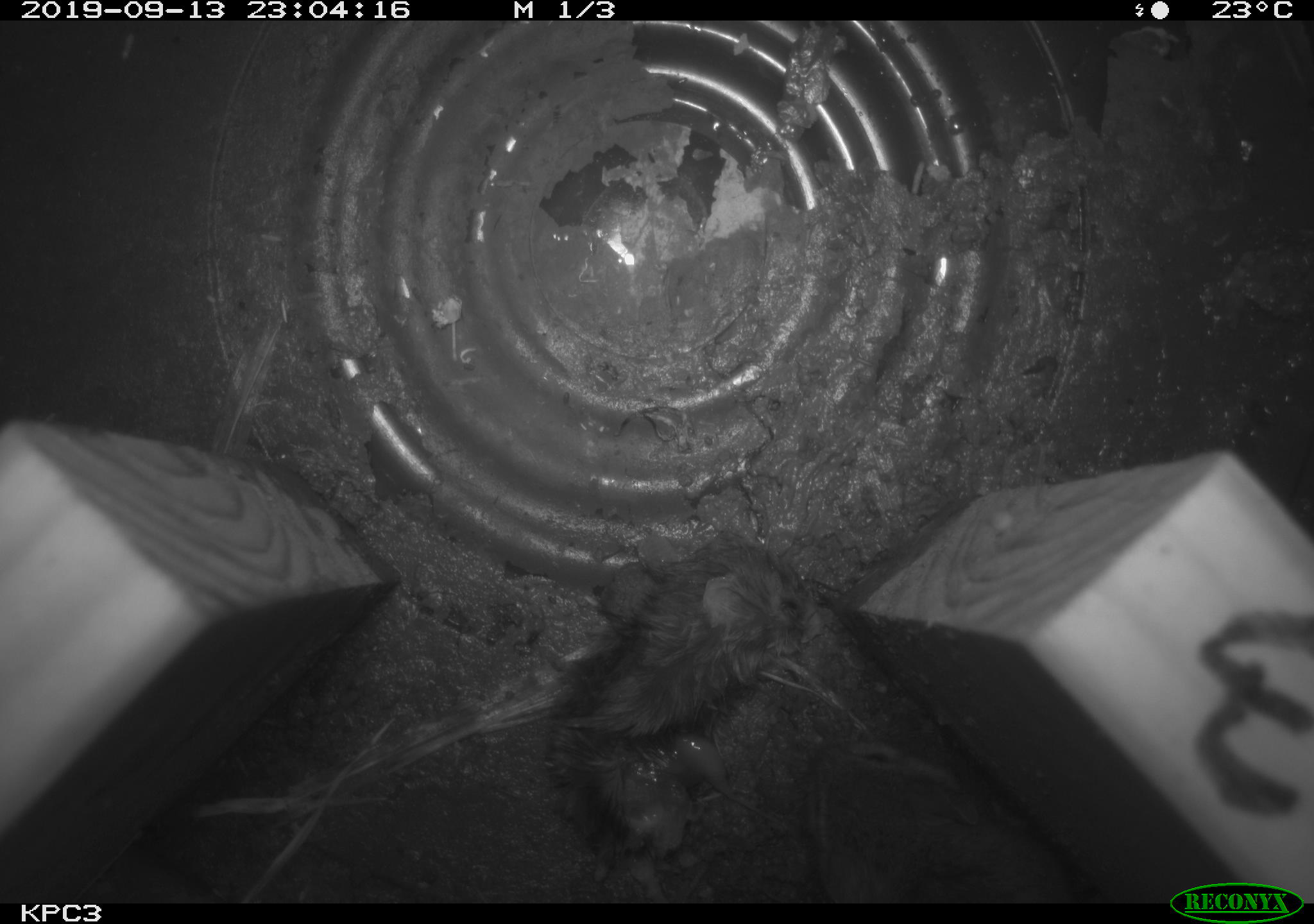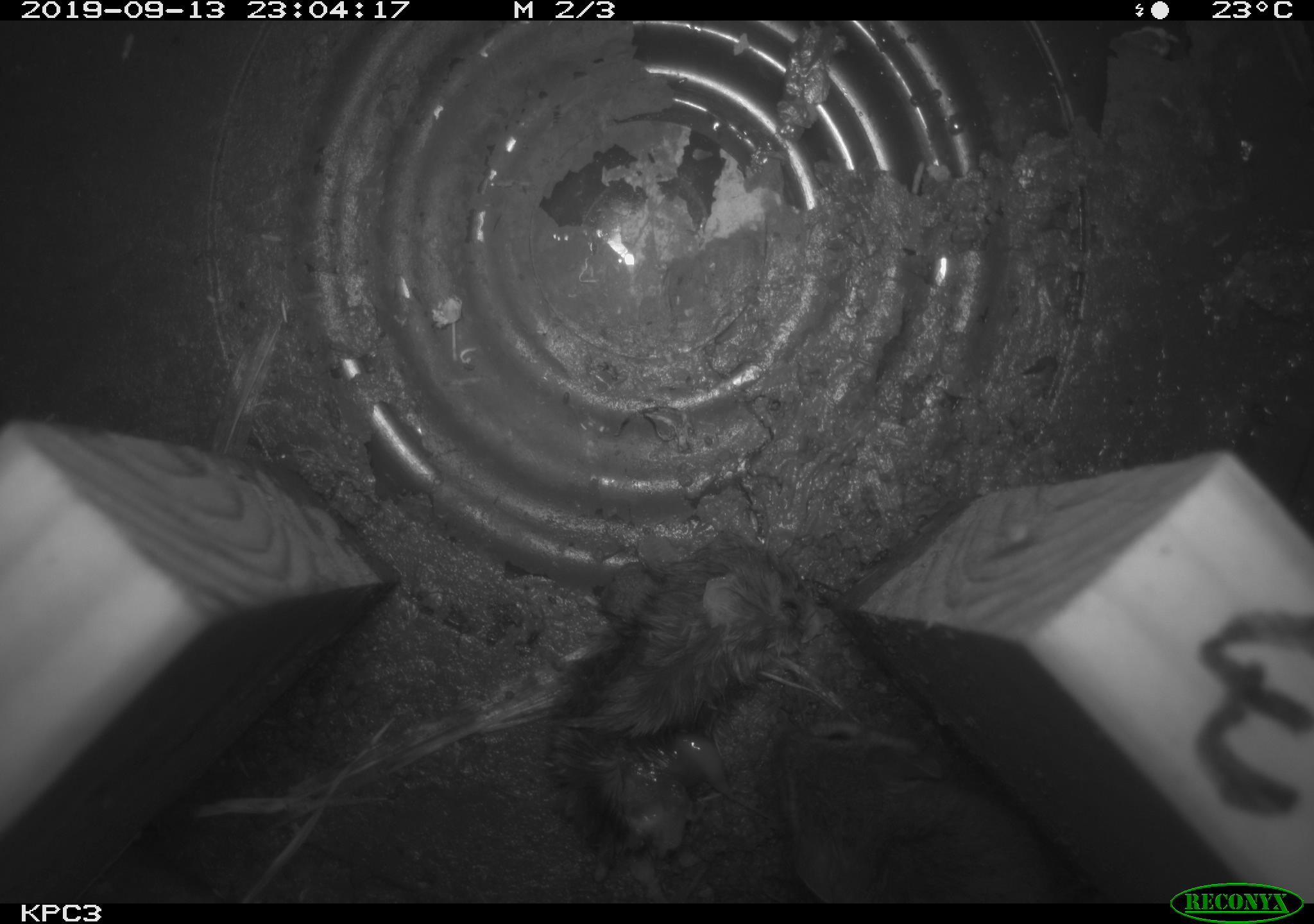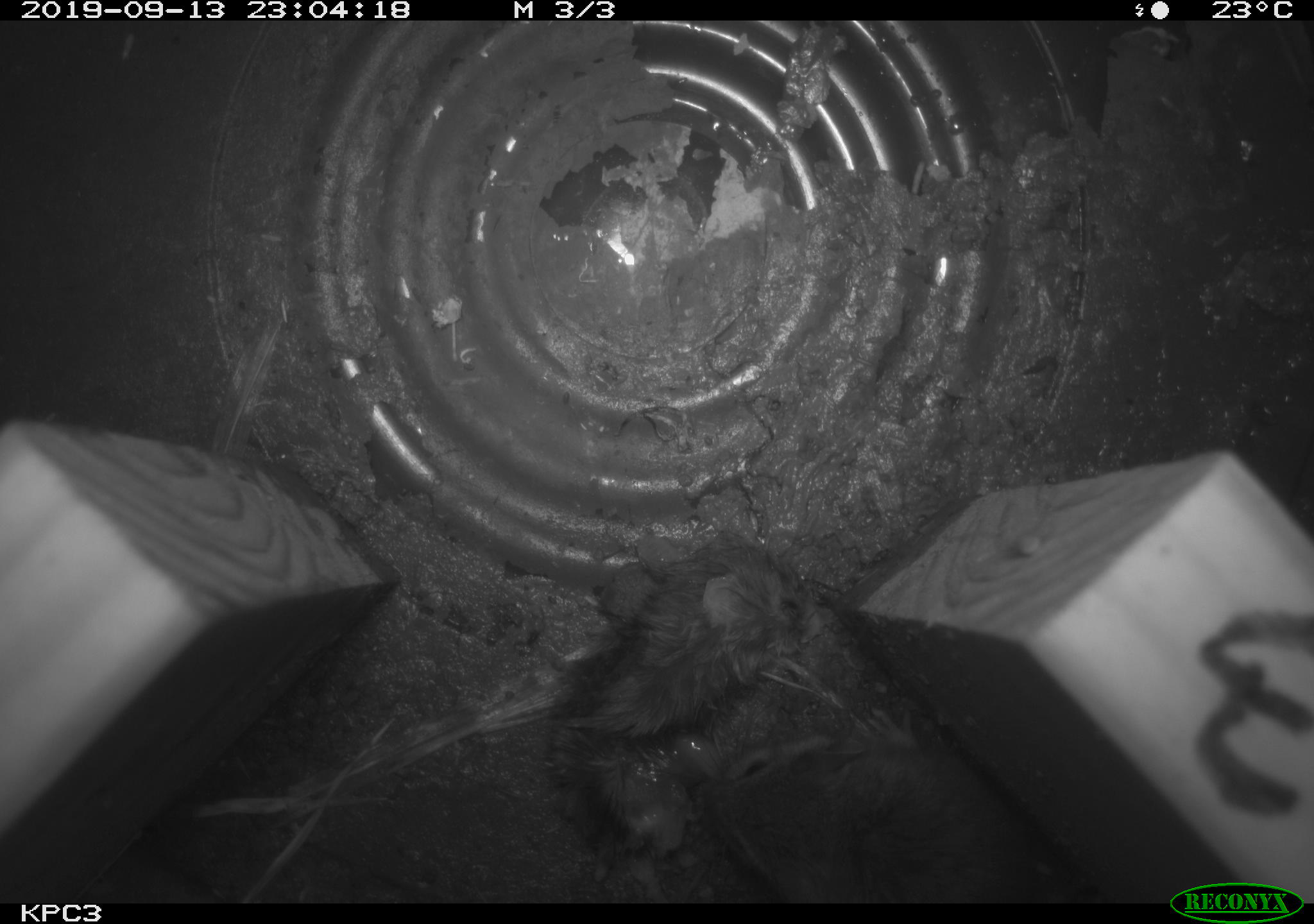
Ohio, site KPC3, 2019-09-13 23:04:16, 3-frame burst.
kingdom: Animalia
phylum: Chordata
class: Mammalia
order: Rodentia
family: Cricetidae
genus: Peromyscus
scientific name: Peromyscus leucopus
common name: white-footed mouse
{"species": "white-footed mouse (Peromyscus leucopus)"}